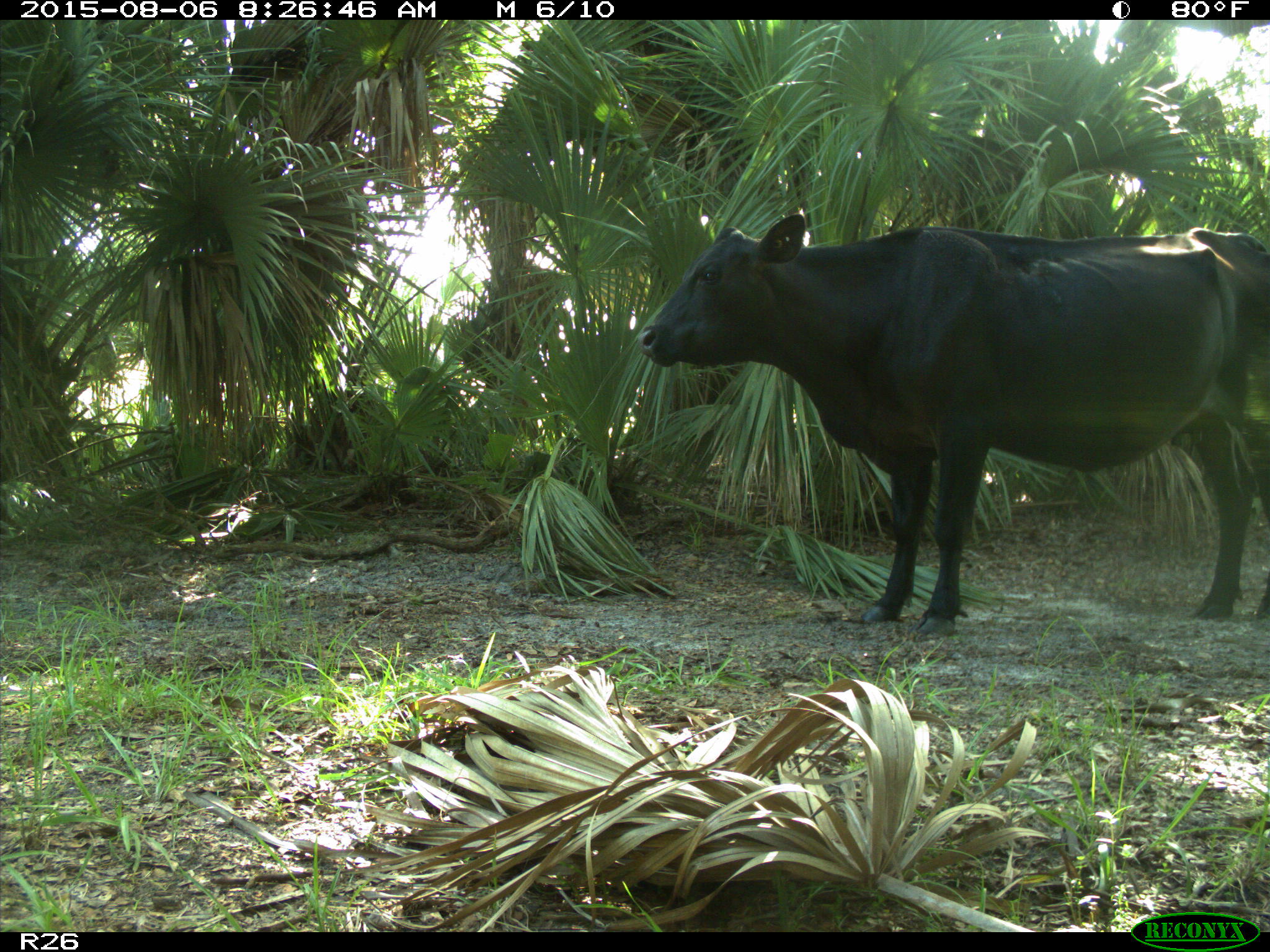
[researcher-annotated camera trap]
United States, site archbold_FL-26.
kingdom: Animalia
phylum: Chordata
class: Mammalia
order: Artiodactyla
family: Bovidae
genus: Bos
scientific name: Bos taurus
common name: domestic cow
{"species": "Bos taurus (domestic cow)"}